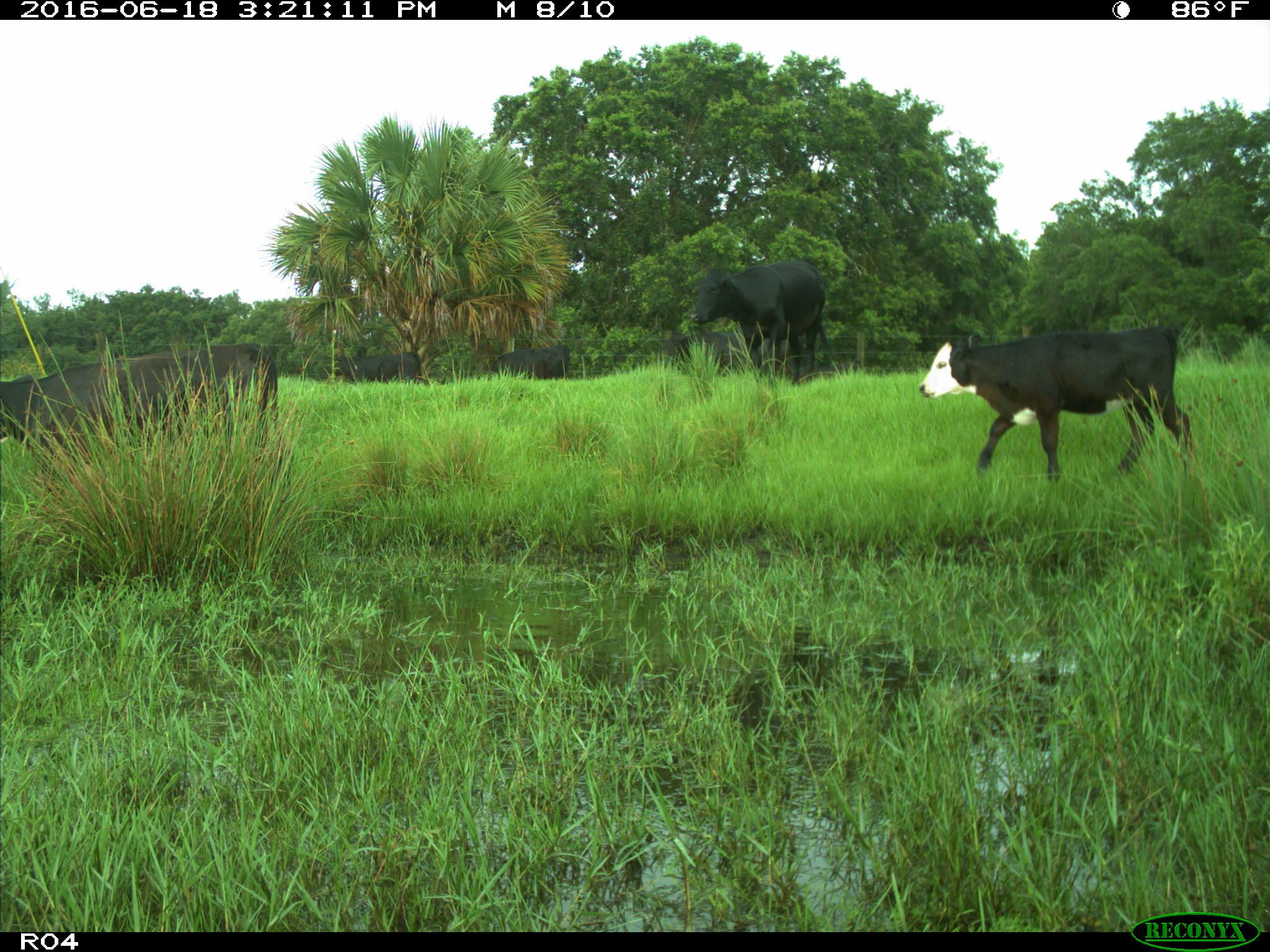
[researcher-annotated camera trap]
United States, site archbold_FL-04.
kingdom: Animalia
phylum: Chordata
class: Mammalia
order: Artiodactyla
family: Bovidae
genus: Bos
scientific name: Bos taurus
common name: domestic cow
Bos taurus (domestic cow).